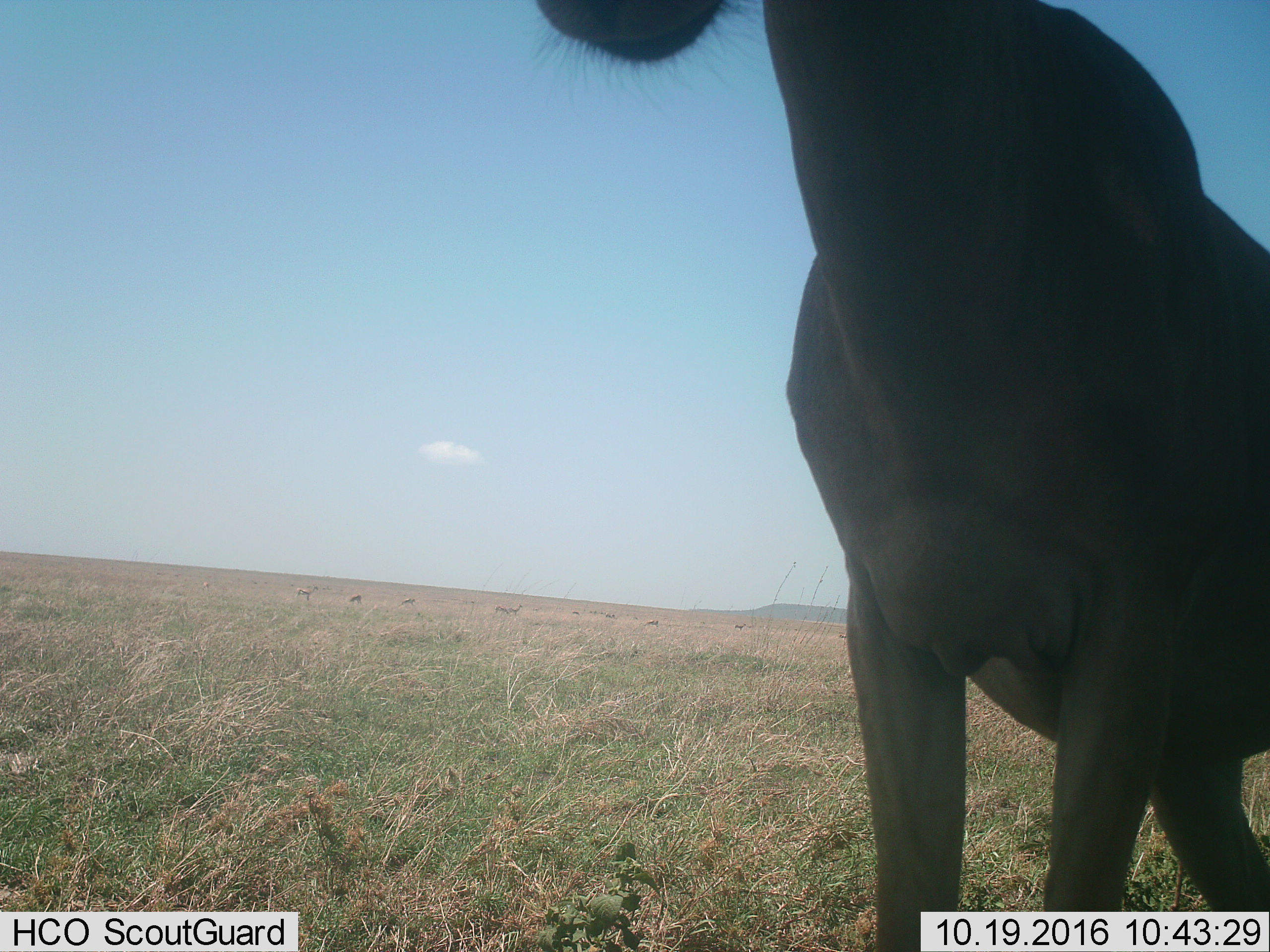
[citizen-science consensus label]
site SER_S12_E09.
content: unidentified animal